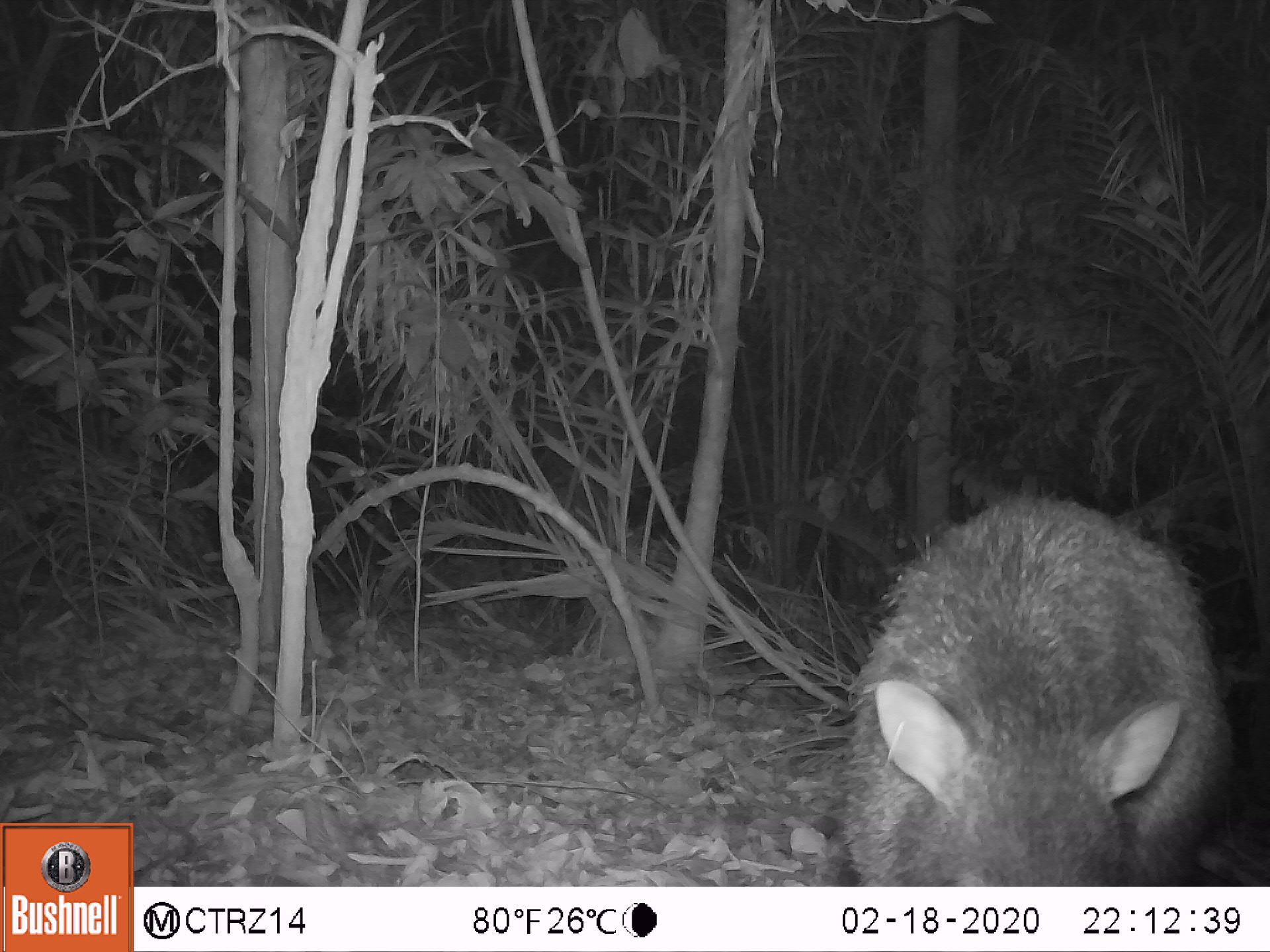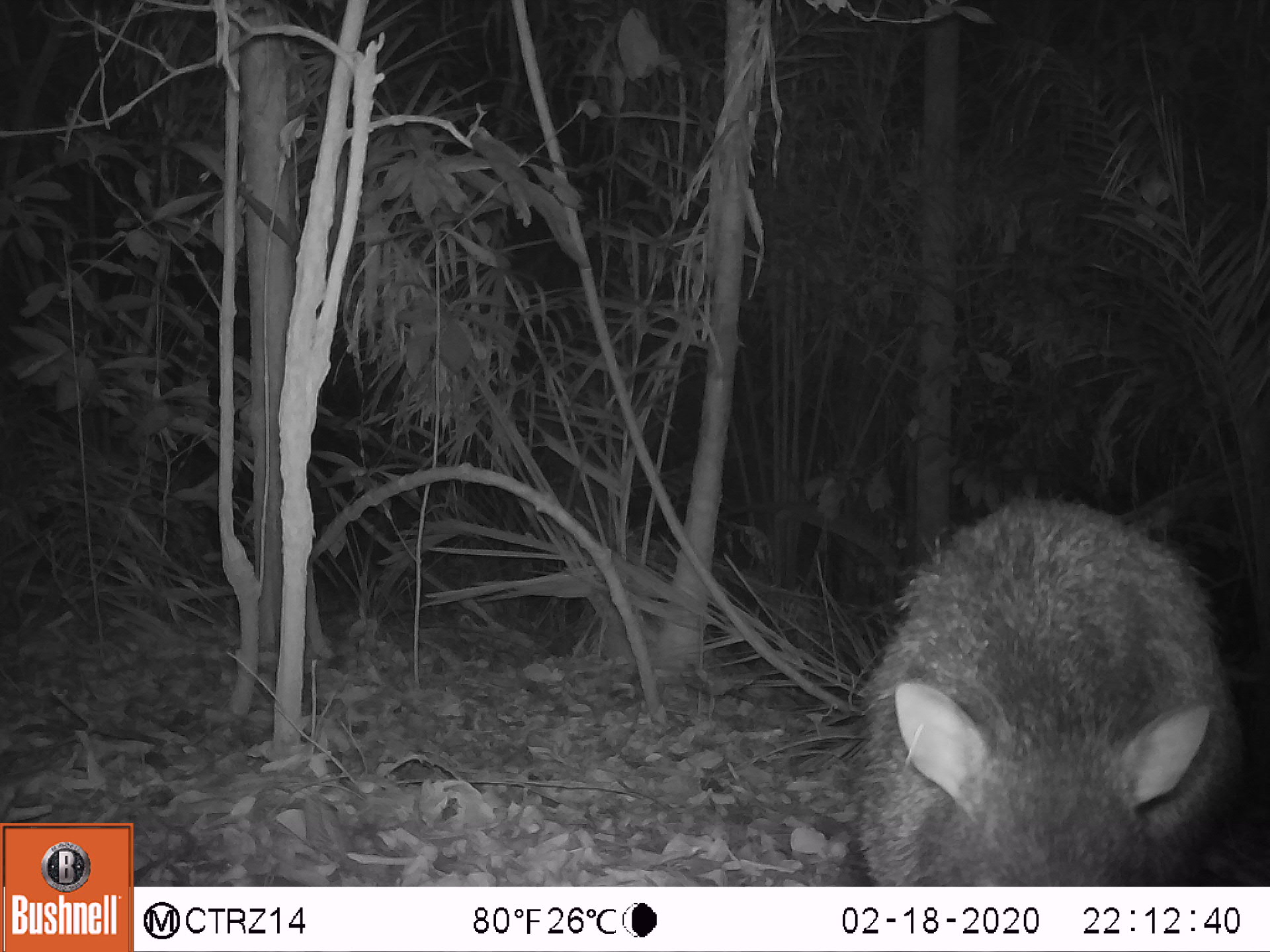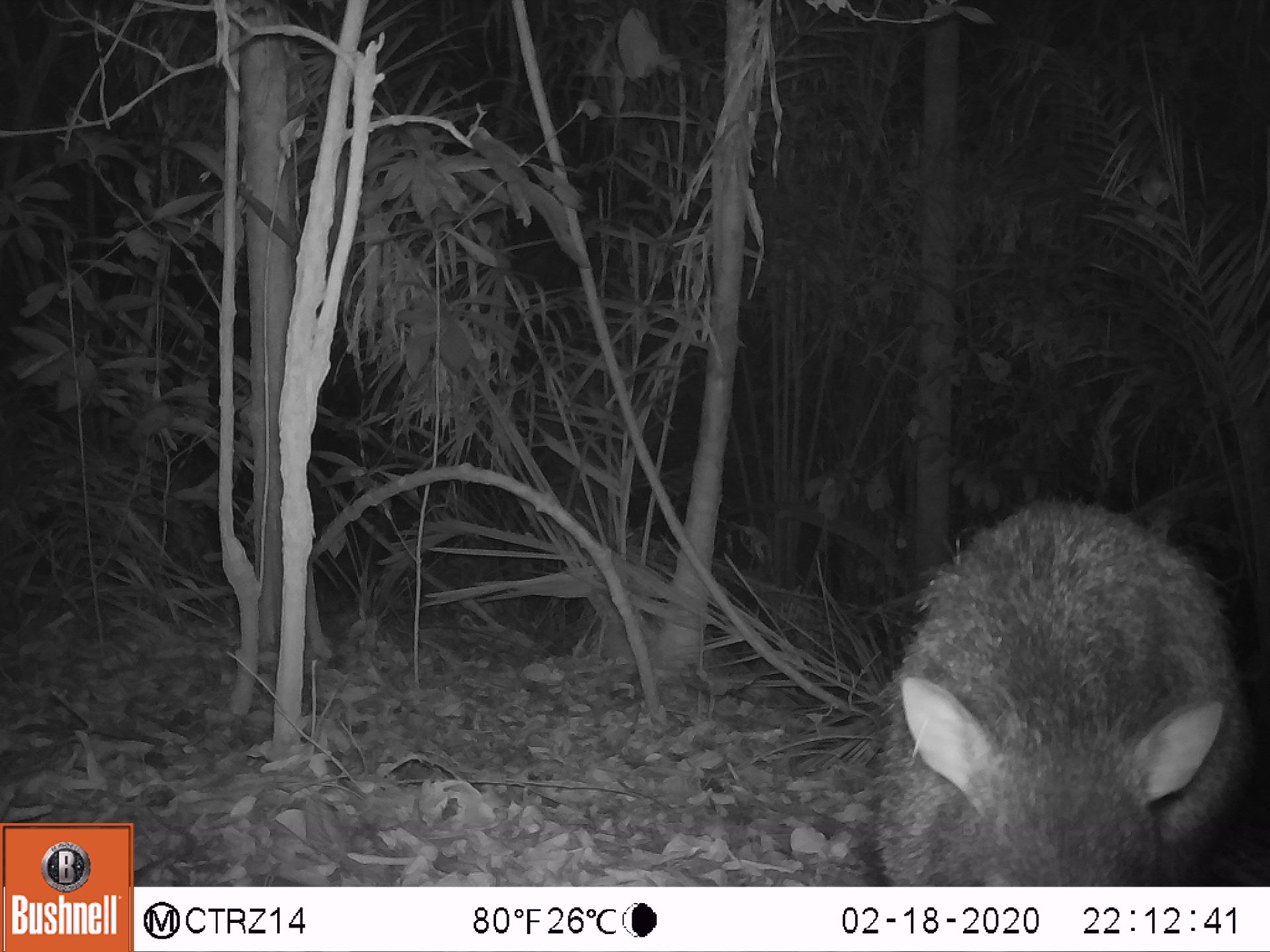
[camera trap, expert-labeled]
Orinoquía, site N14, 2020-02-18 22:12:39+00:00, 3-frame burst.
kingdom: Animalia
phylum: Chordata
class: Mammalia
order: Artiodactyla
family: Tayassuidae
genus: Pecari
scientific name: Pecari tajacu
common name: collared peccary